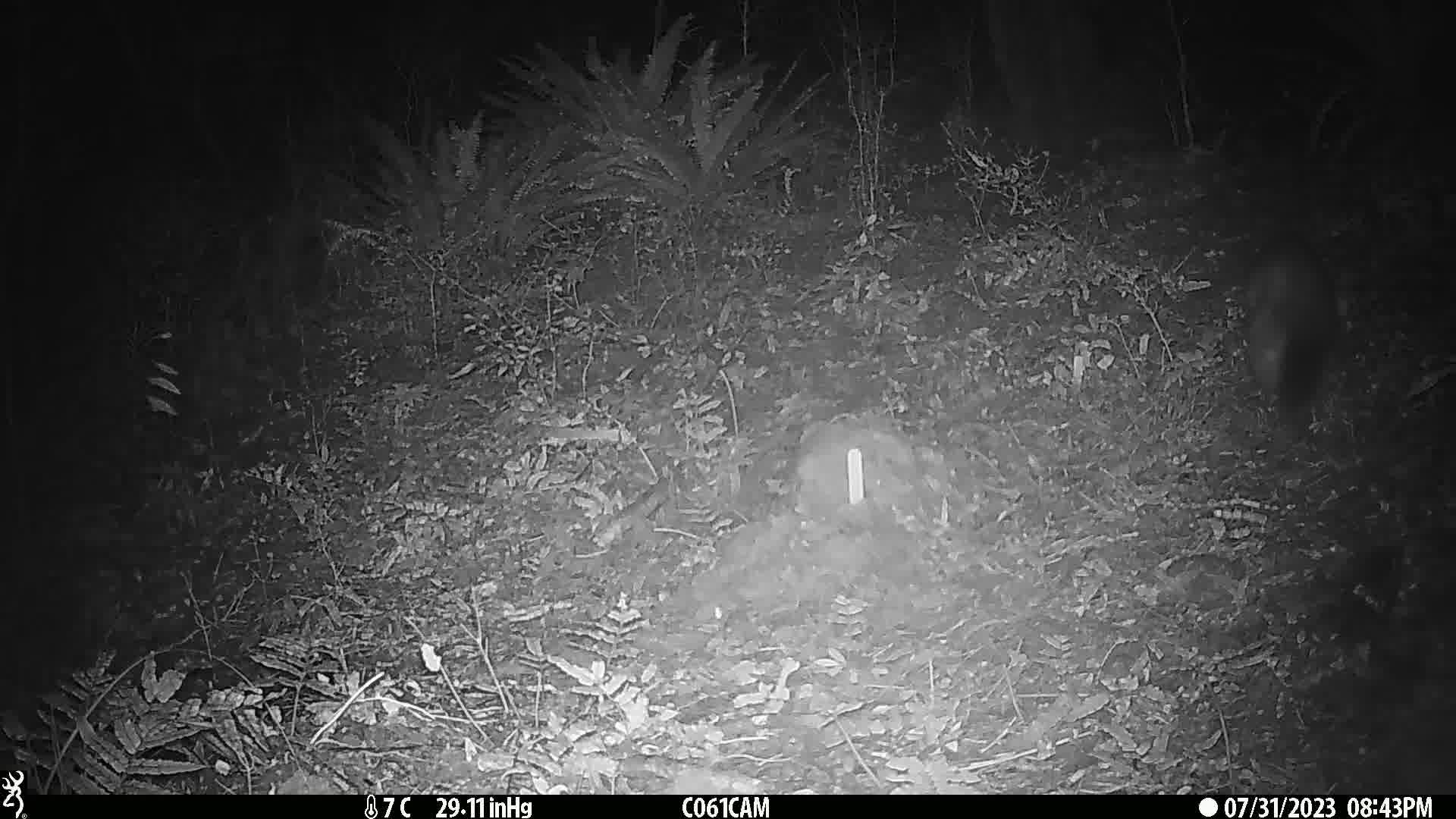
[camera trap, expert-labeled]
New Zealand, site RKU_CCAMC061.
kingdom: Animalia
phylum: Chordata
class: Mammalia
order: Diprotodontia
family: Phalangeridae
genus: Trichosurus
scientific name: Trichosurus vulpecula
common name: common brushtail possum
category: possum